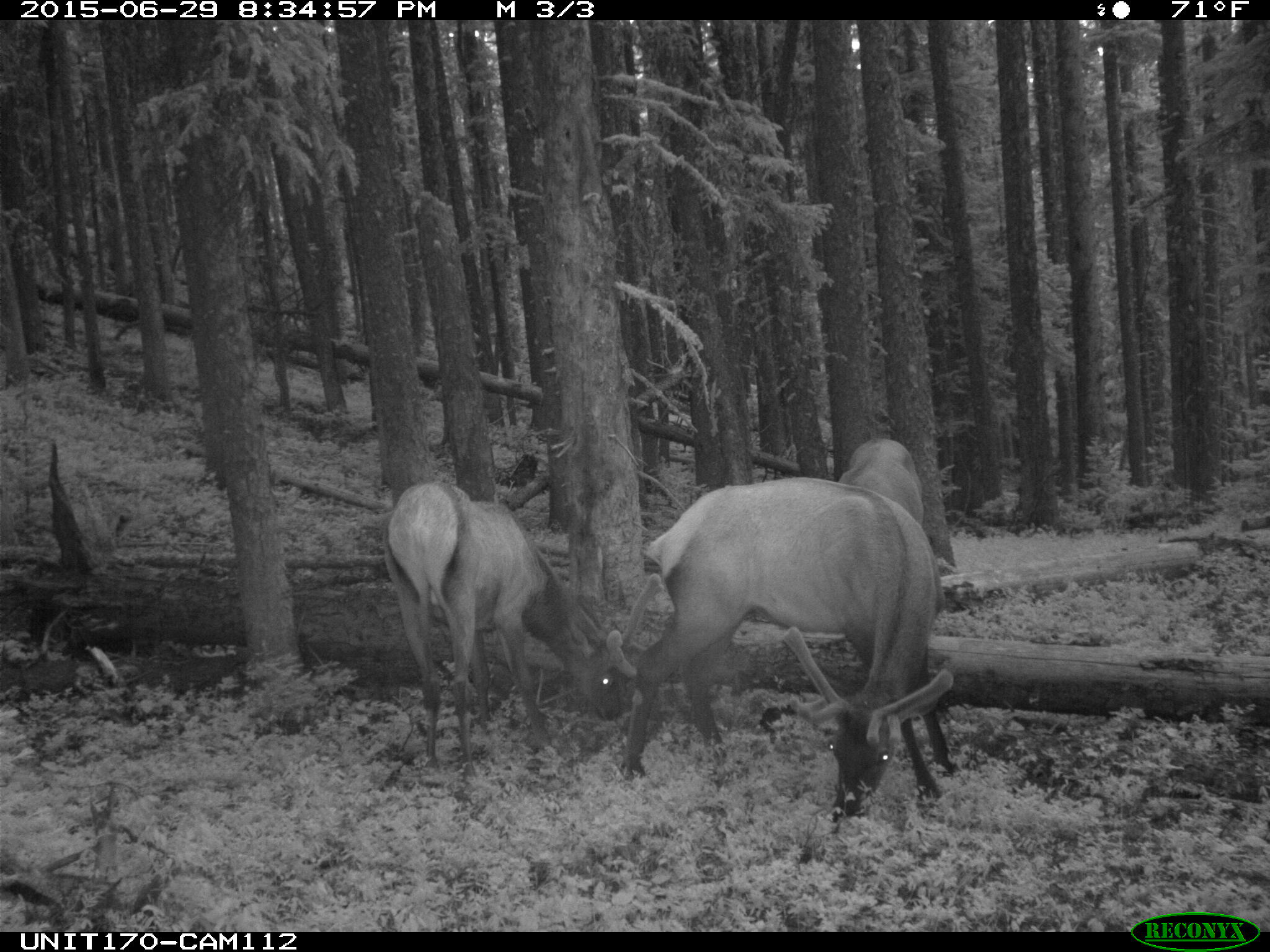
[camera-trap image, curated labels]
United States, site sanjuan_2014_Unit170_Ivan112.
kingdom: Animalia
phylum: Chordata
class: Mammalia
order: Artiodactyla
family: Cervidae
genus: Cervus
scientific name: Cervus elaphus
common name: red deer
Cervus elaphus (red deer).